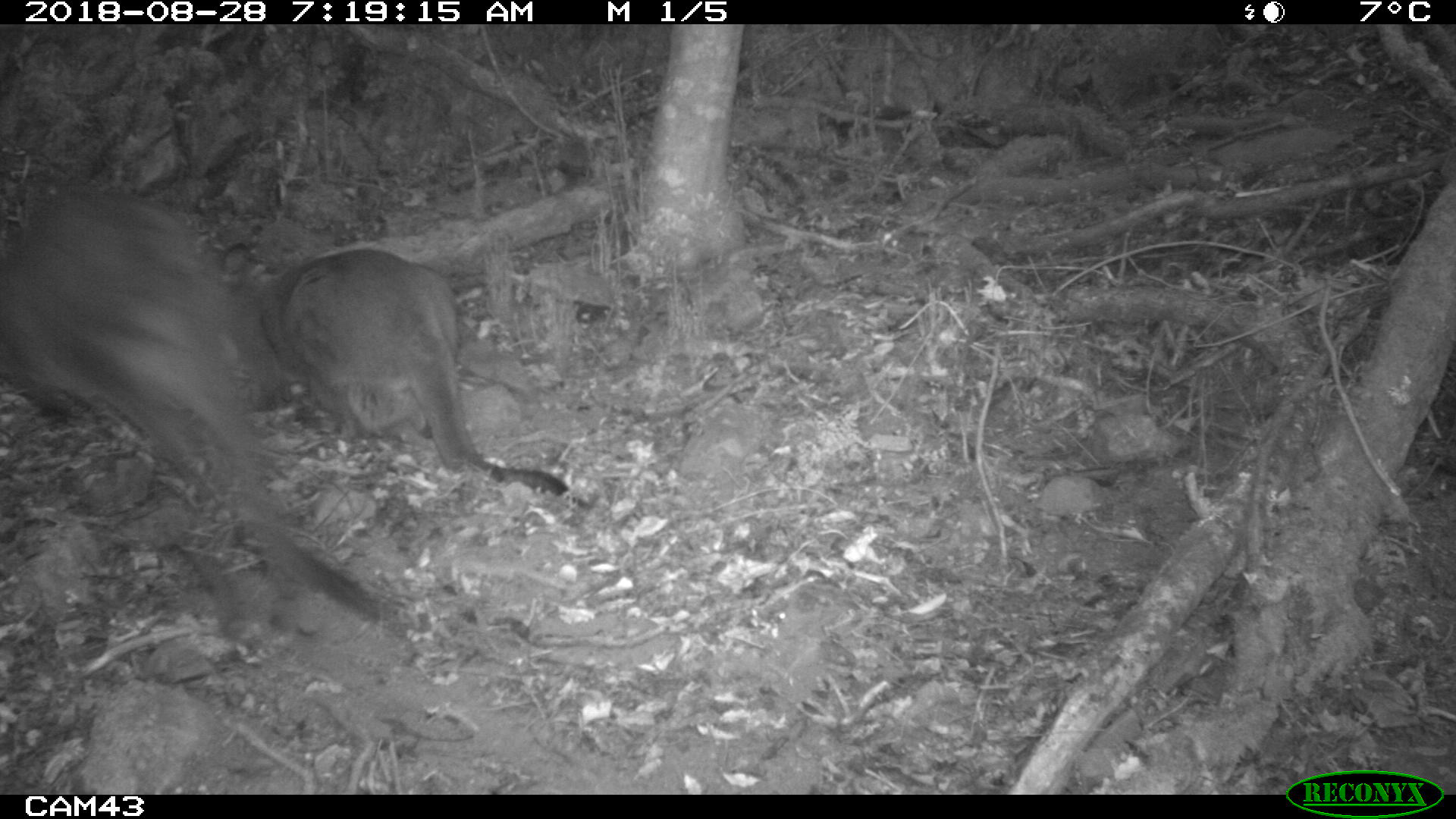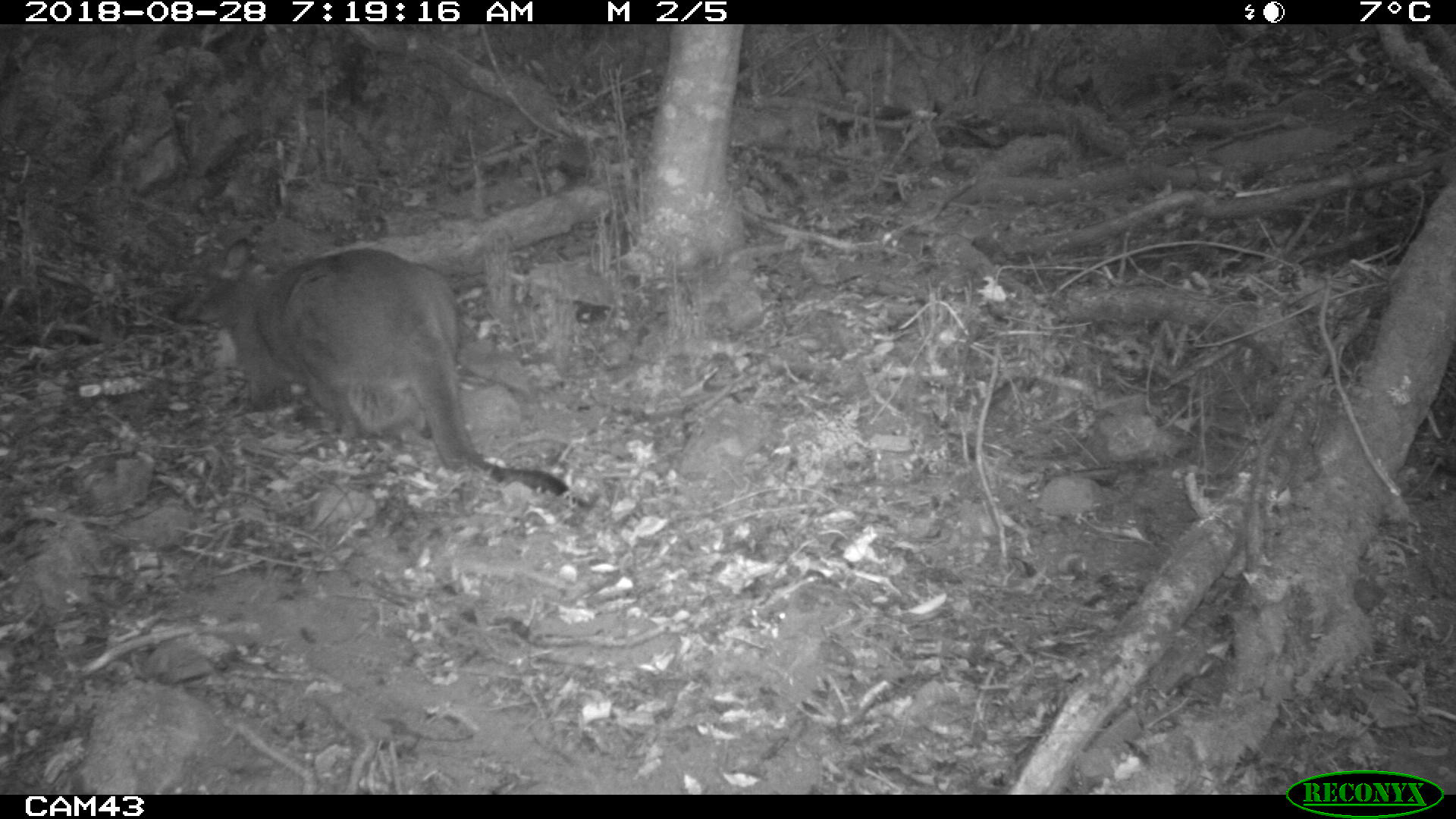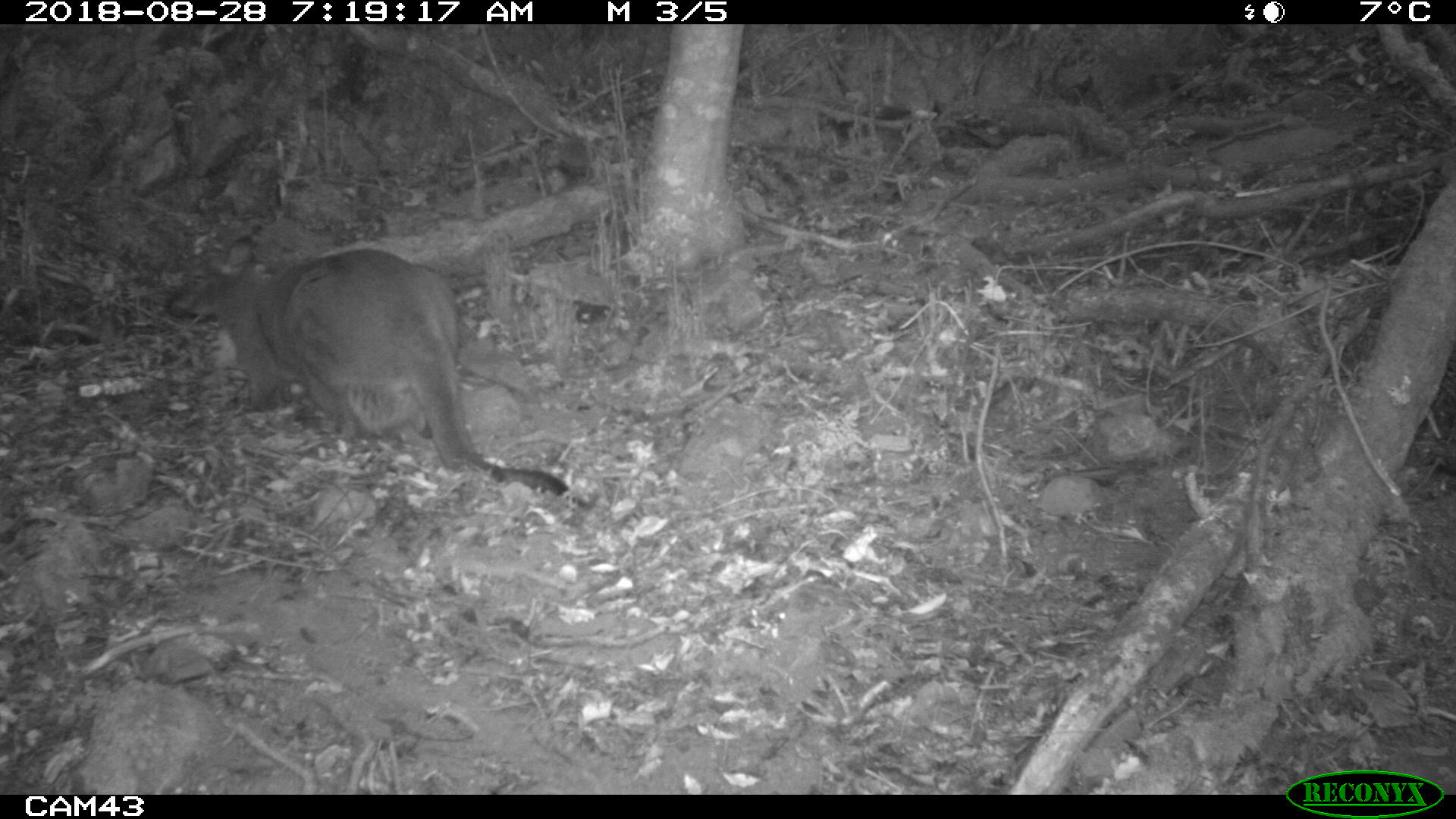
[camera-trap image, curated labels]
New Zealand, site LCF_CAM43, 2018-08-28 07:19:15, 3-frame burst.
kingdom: Animalia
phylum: Chordata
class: Mammalia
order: Diprotodontia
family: Macropodidae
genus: Notamacropus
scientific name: Notamacropus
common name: wallaby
Wallaby (Notamacropus).